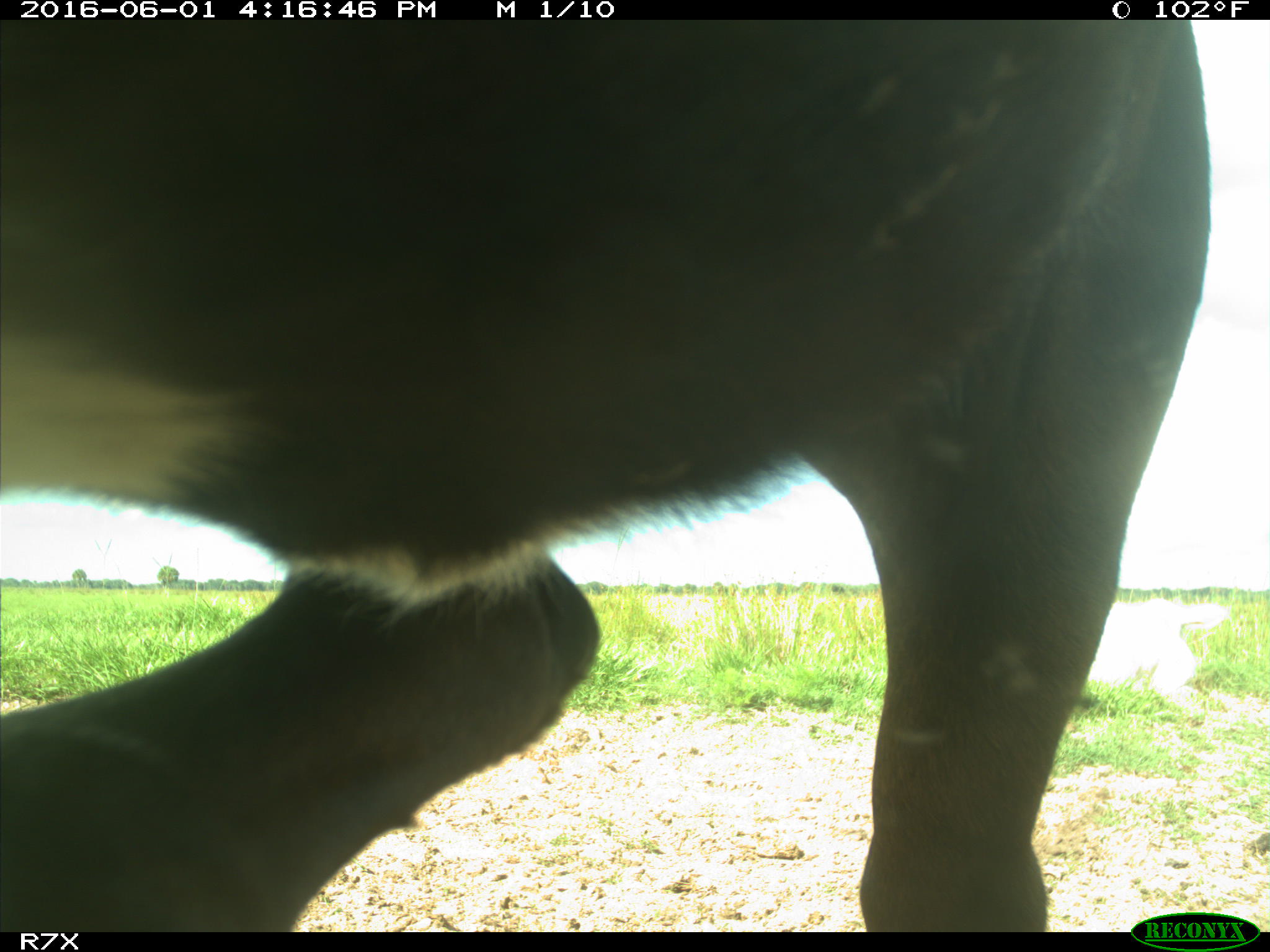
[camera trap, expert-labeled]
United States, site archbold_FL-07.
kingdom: Animalia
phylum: Chordata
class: Mammalia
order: Artiodactyla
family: Bovidae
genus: Bos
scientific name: Bos taurus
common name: domestic cow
Bos taurus (domestic cow).